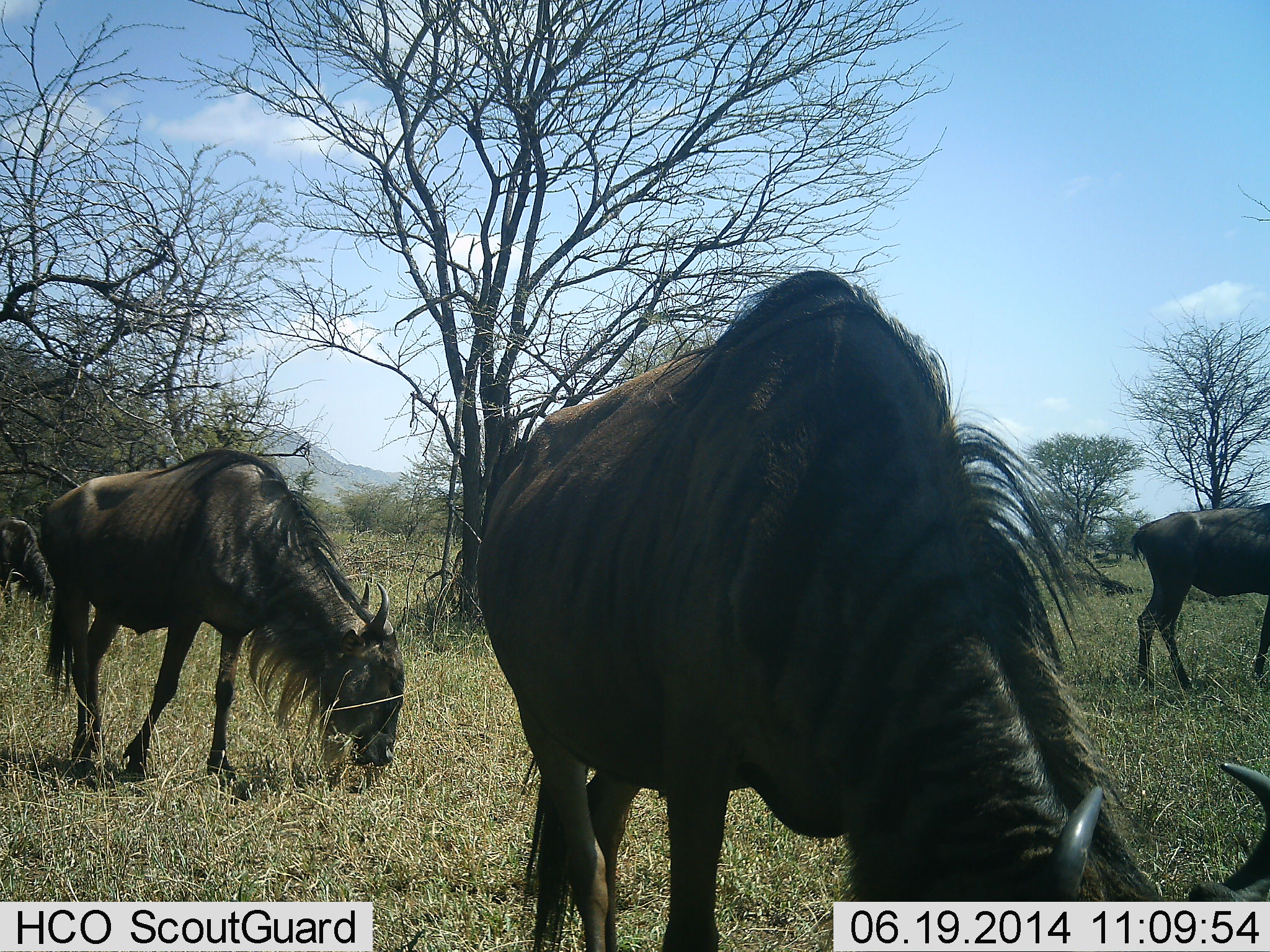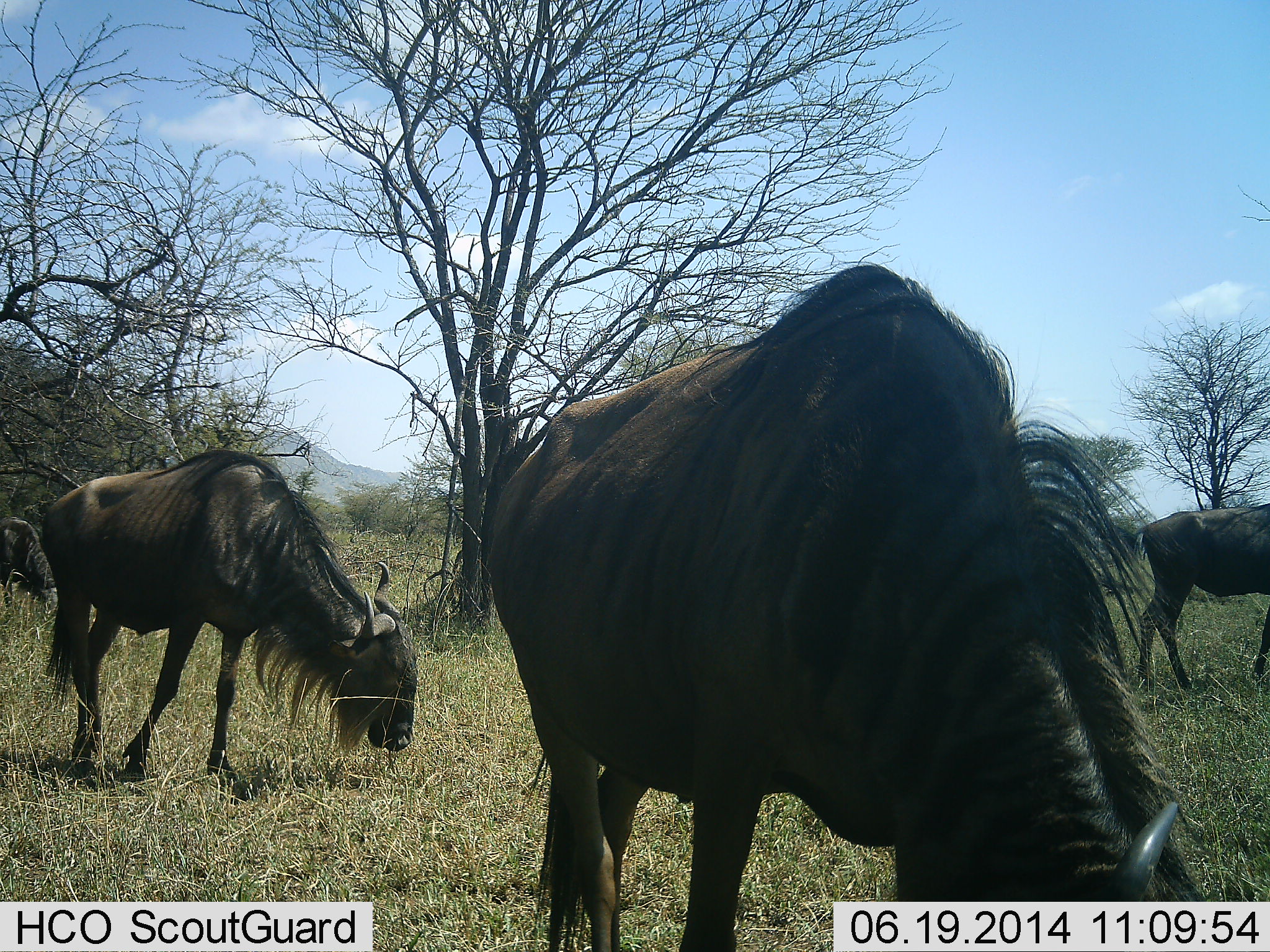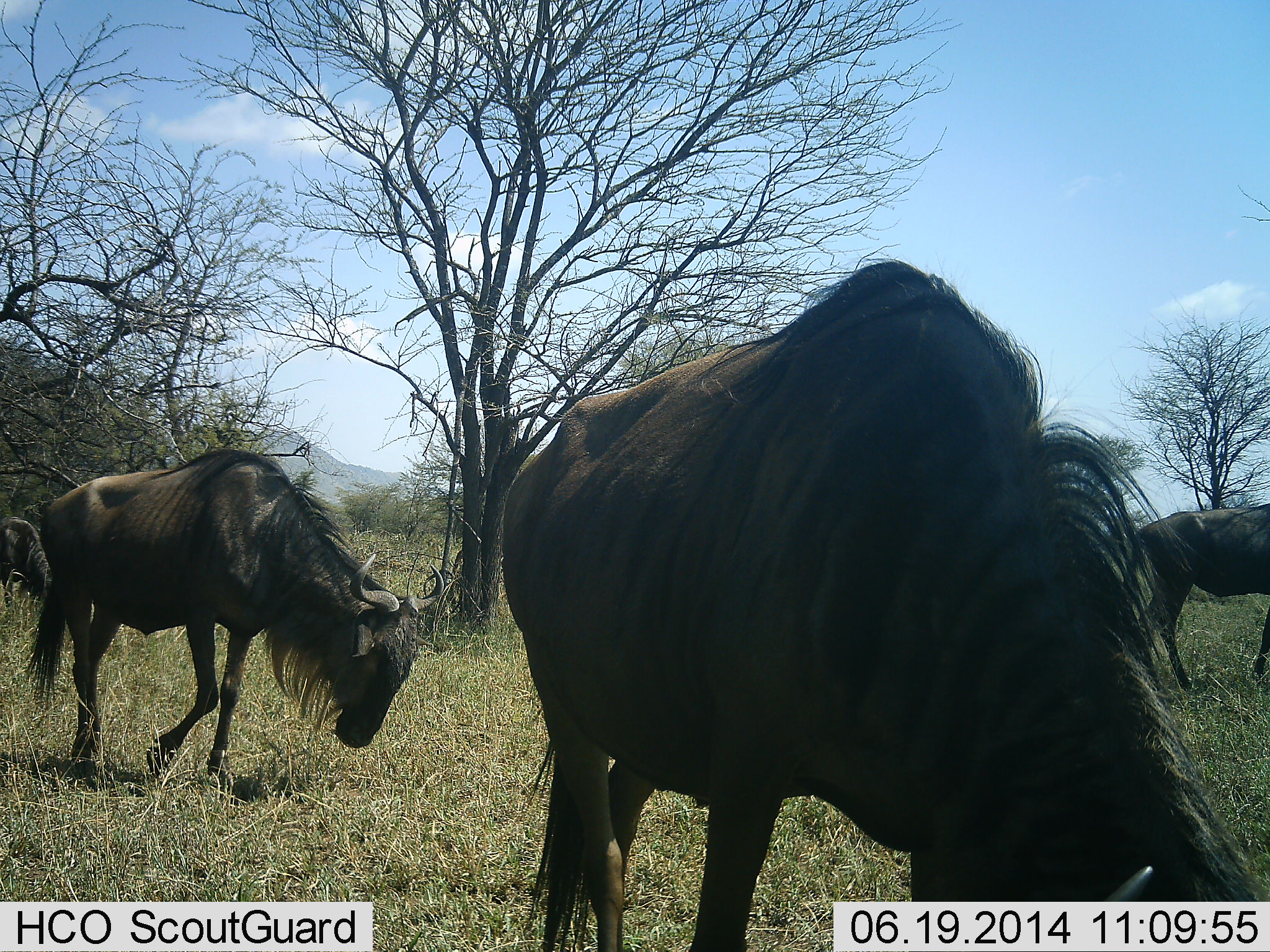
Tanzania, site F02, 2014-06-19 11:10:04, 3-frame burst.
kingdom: Animalia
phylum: Chordata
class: Mammalia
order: Artiodactyla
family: Bovidae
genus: Connochaetes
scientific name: Connochaetes taurinus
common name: blue wildebeest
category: wildebeest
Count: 4.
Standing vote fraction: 40%.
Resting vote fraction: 0%.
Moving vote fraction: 10%.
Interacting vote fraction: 0%.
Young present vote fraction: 0%.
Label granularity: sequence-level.